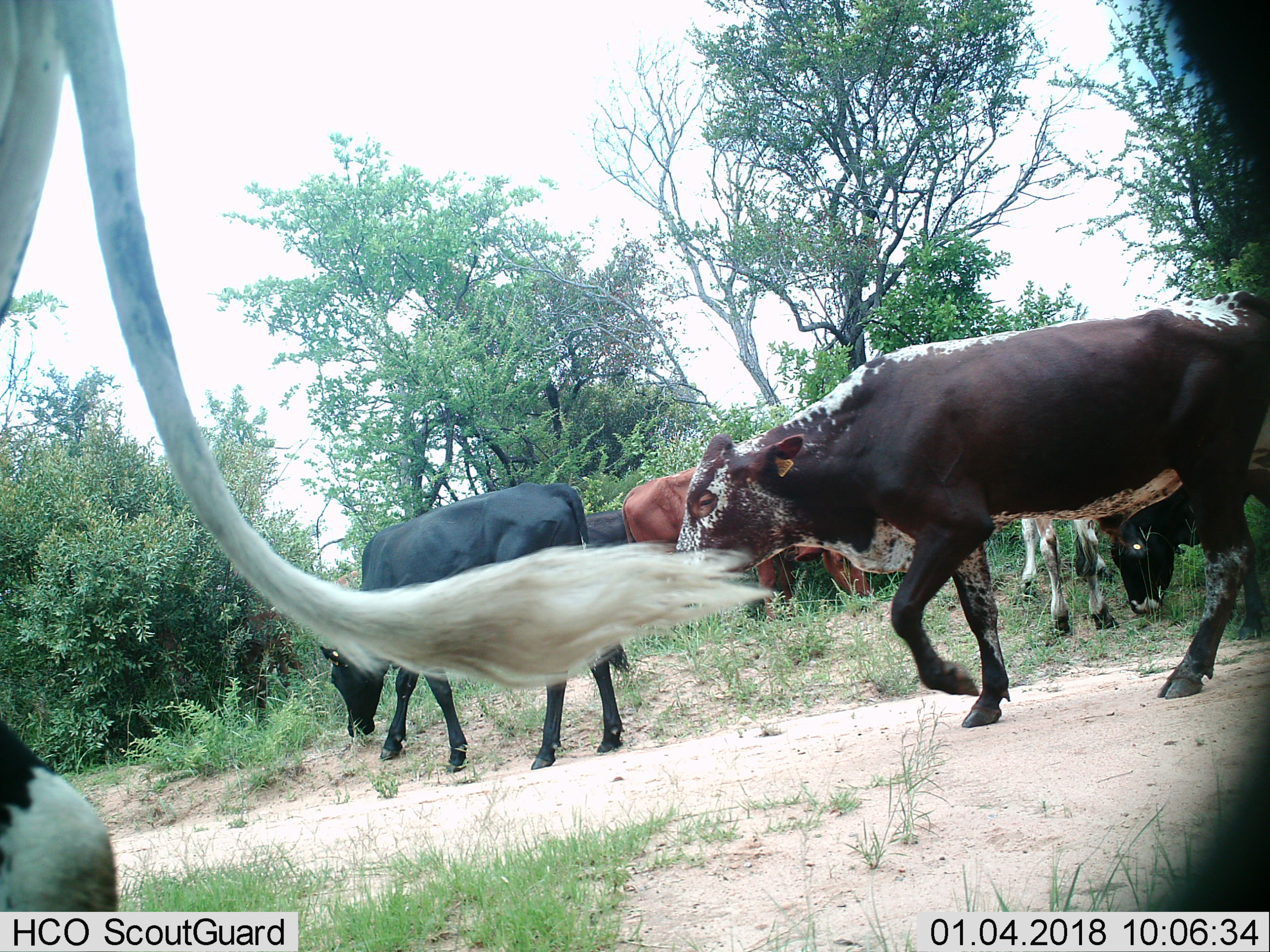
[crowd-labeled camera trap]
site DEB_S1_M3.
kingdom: Animalia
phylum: Chordata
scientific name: Vertebrata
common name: domestic animal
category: domesticanimal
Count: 7.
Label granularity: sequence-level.